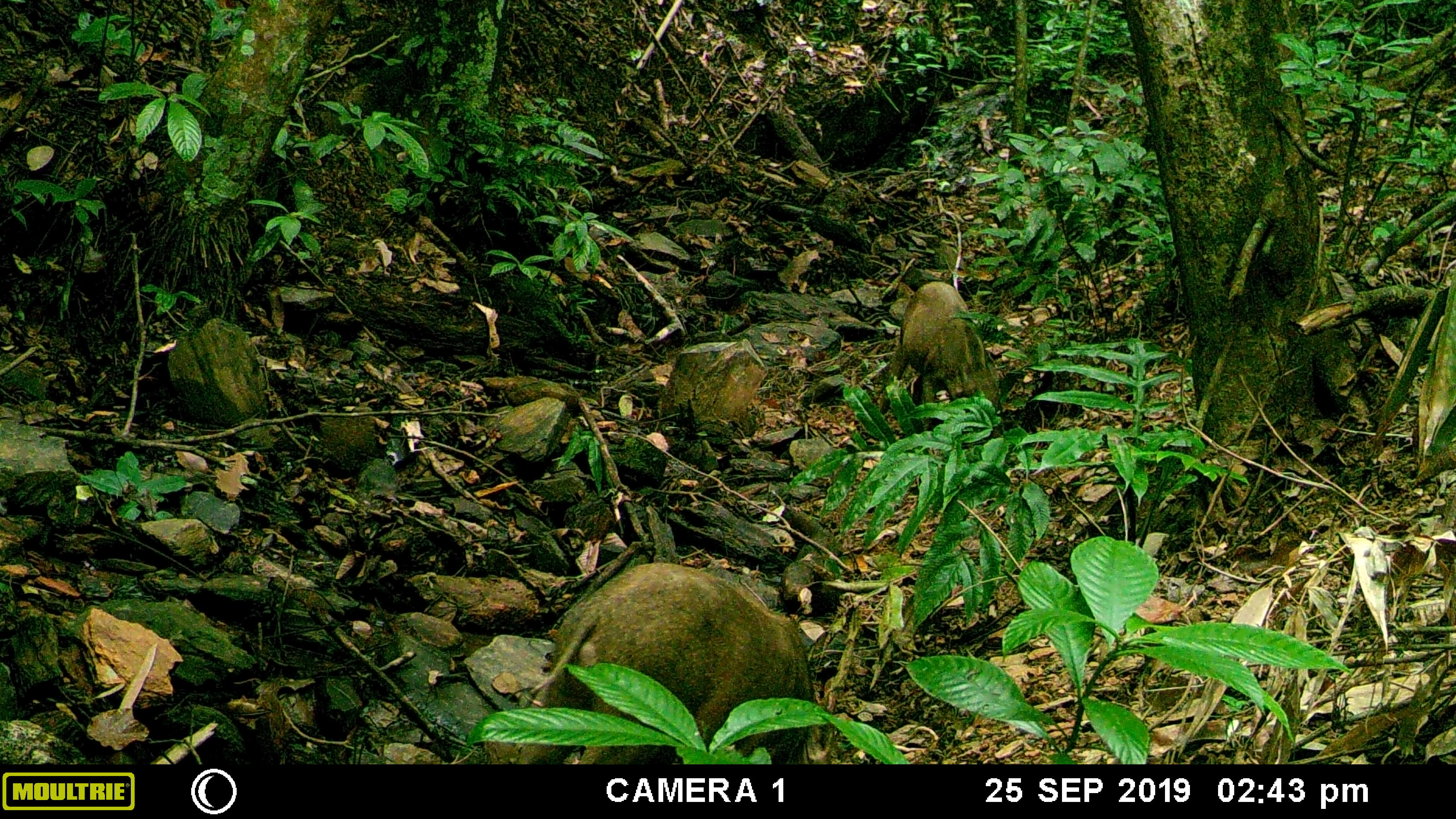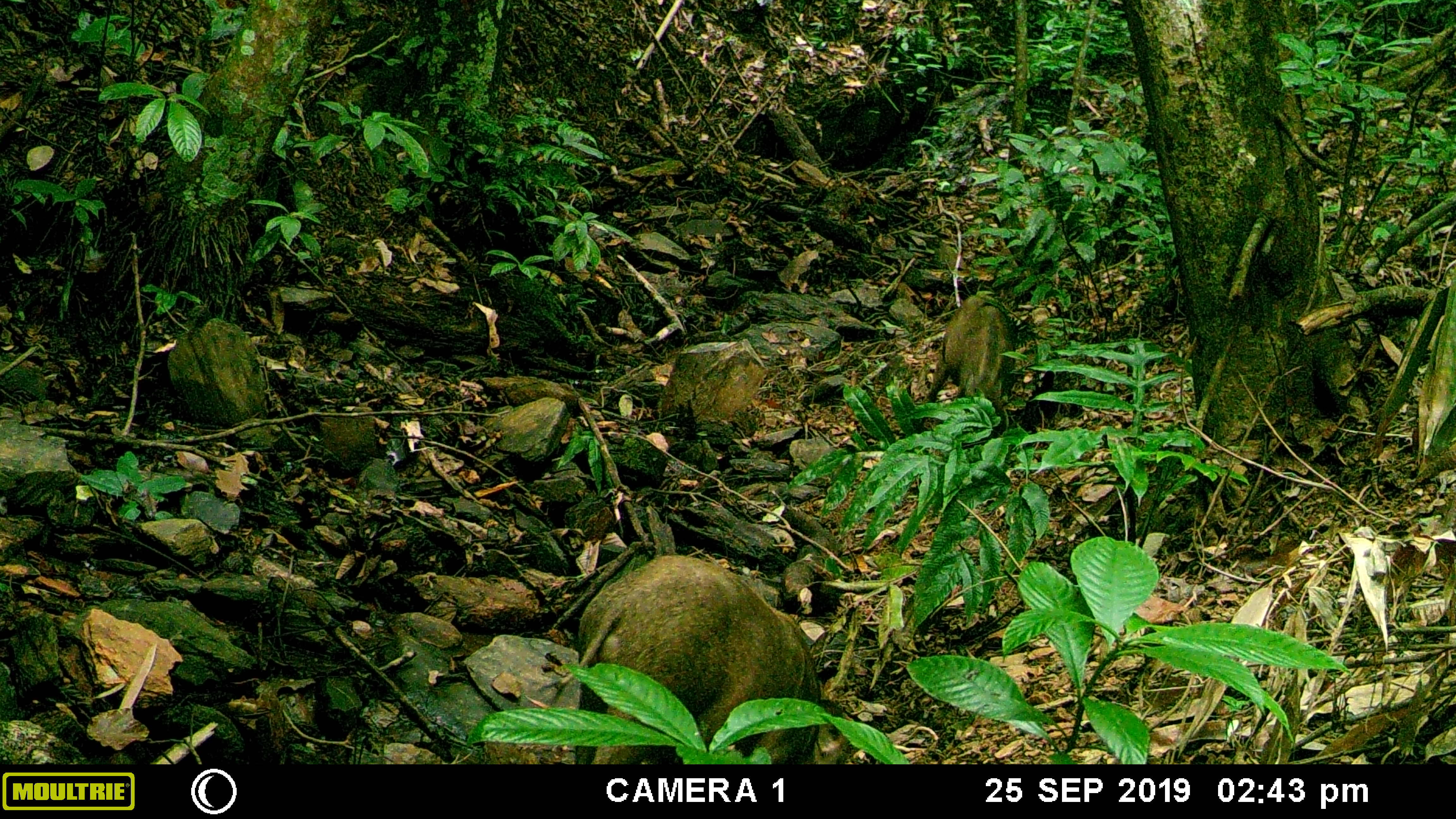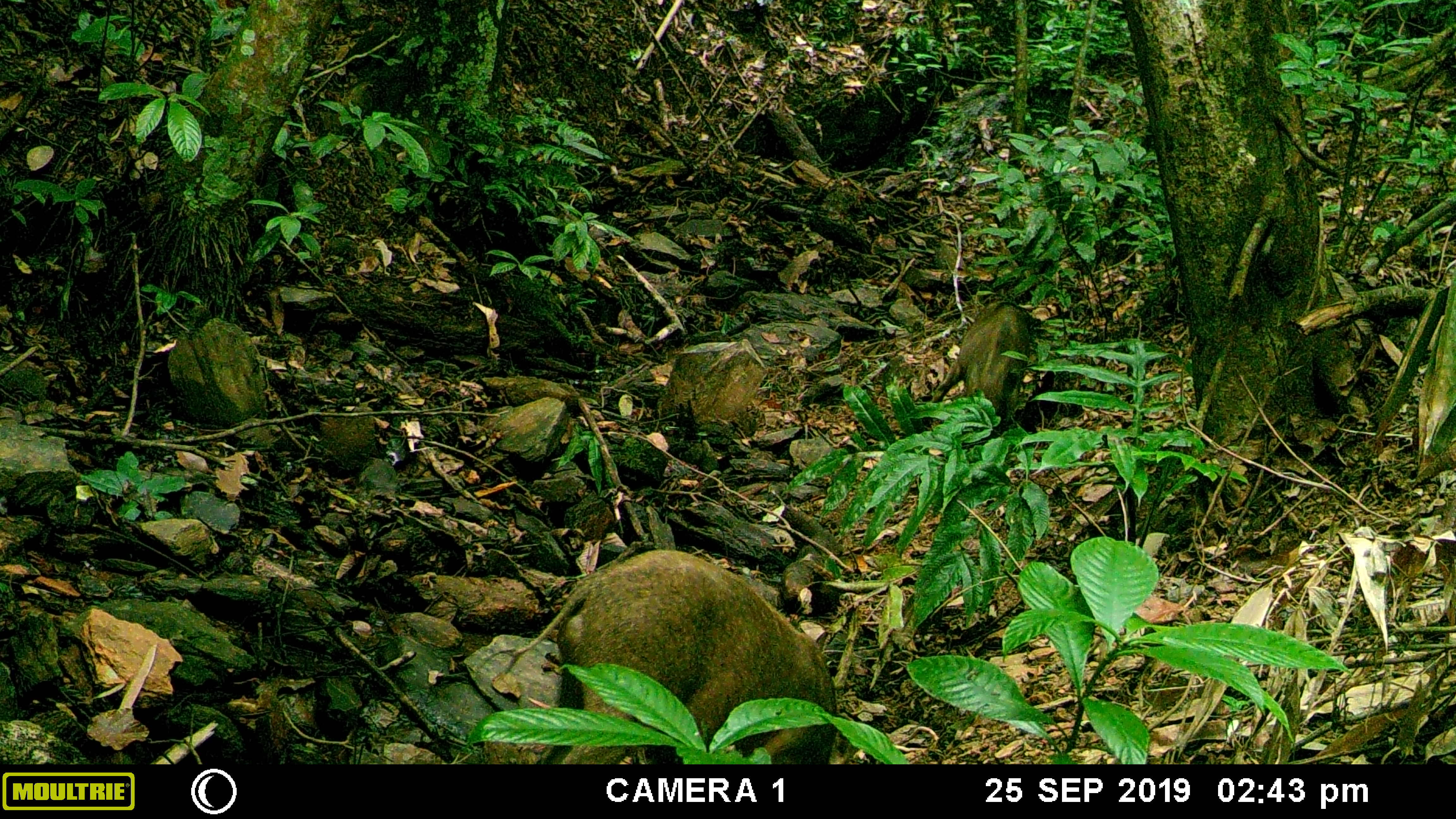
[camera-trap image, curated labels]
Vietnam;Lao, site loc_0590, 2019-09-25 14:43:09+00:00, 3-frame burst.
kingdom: Animalia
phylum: Chordata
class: Mammalia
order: Artiodactyla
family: Suidae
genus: Sus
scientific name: Sus scrofa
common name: eurasian wild pig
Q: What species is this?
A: Eurasian wild pig (Sus scrofa).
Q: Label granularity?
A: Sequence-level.